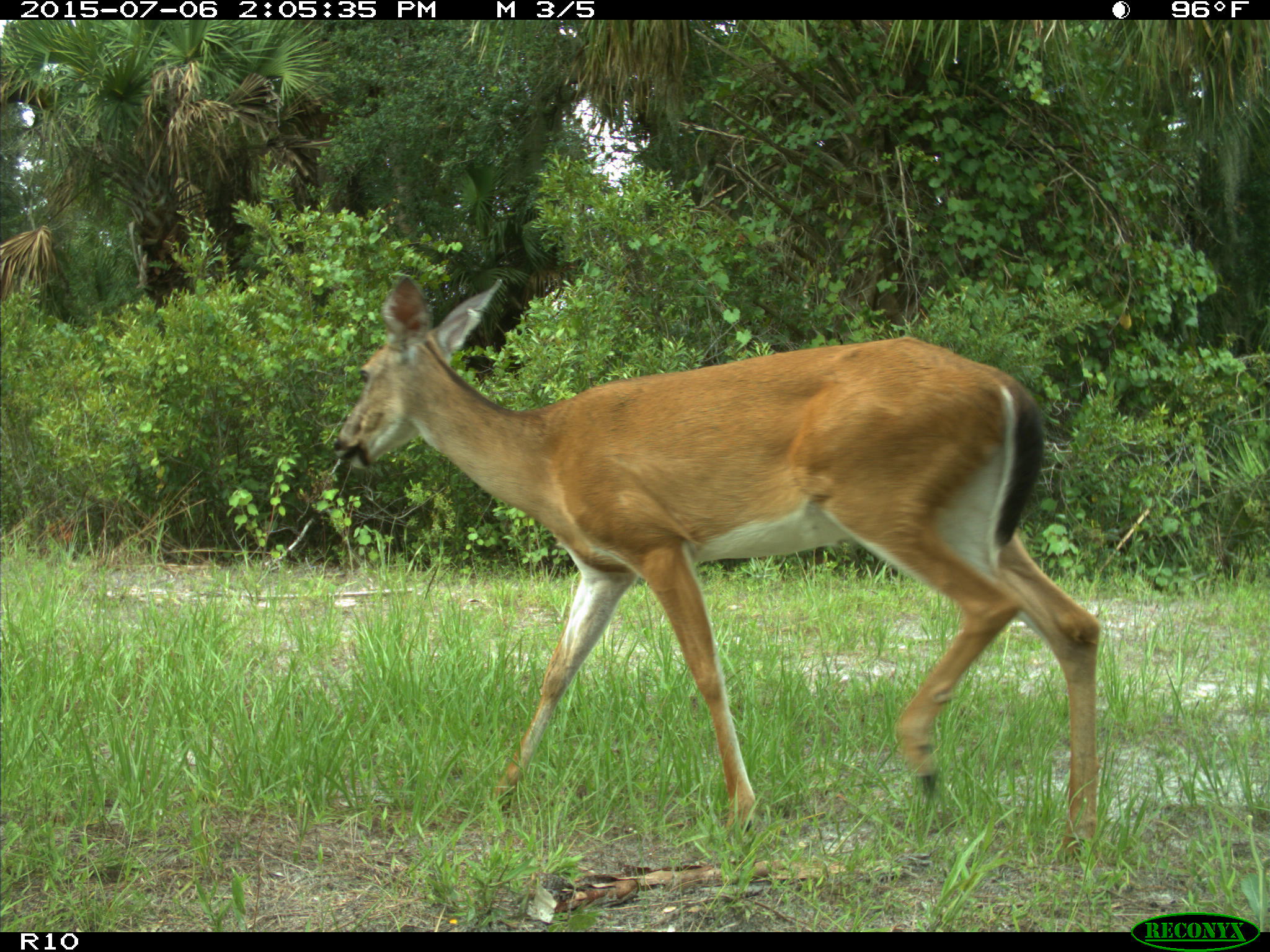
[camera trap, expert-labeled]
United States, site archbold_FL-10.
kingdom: Animalia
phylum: Chordata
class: Mammalia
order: Artiodactyla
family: Cervidae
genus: Odocoileus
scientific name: Odocoileus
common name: deer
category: unidentified deer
Unidentified deer (deer) (Odocoileus).